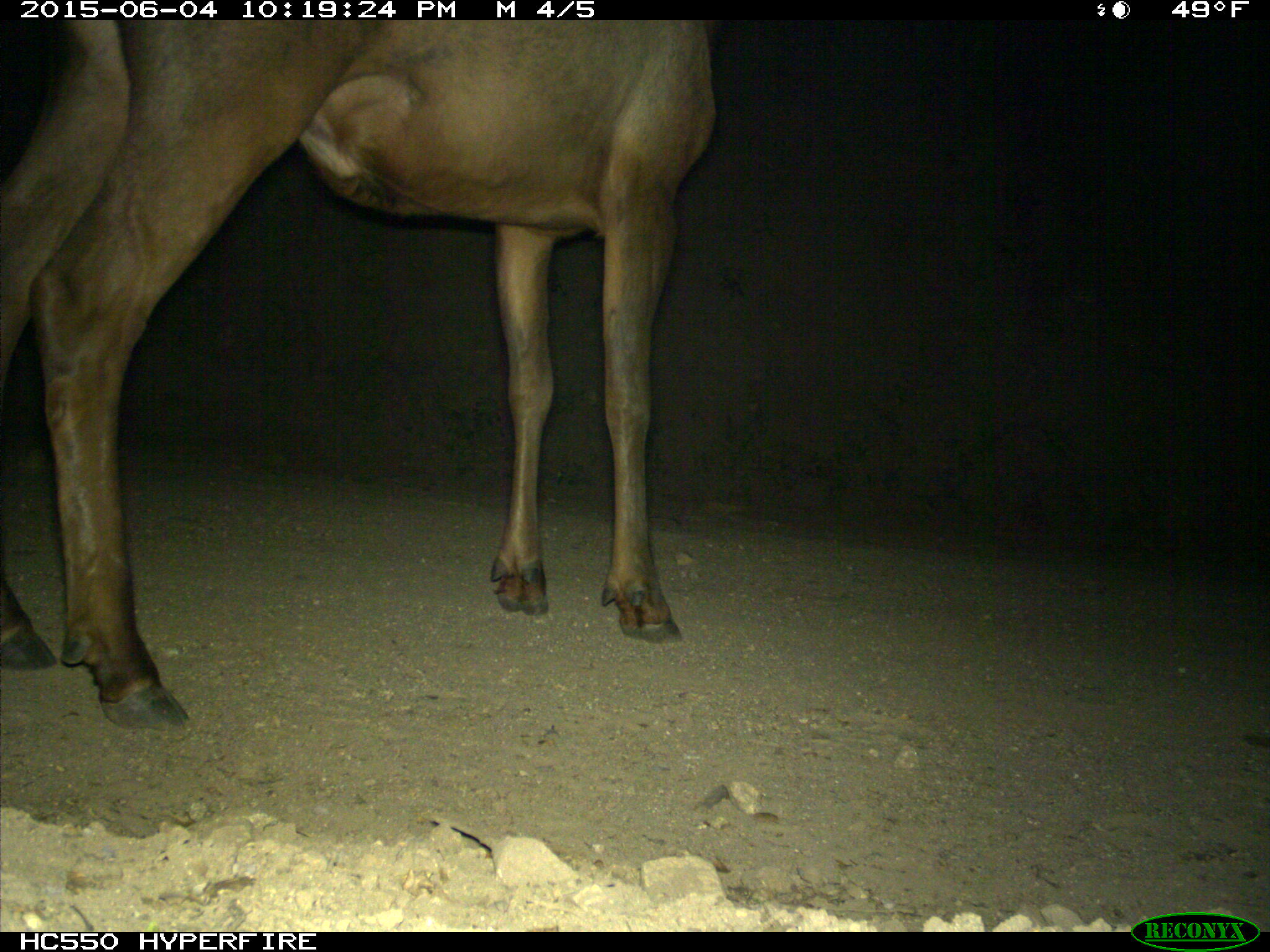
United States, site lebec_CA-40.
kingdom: Animalia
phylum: Chordata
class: Mammalia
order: Artiodactyla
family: Cervidae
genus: Cervus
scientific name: Cervus canadensis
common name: elk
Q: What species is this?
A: Cervus canadensis (elk).